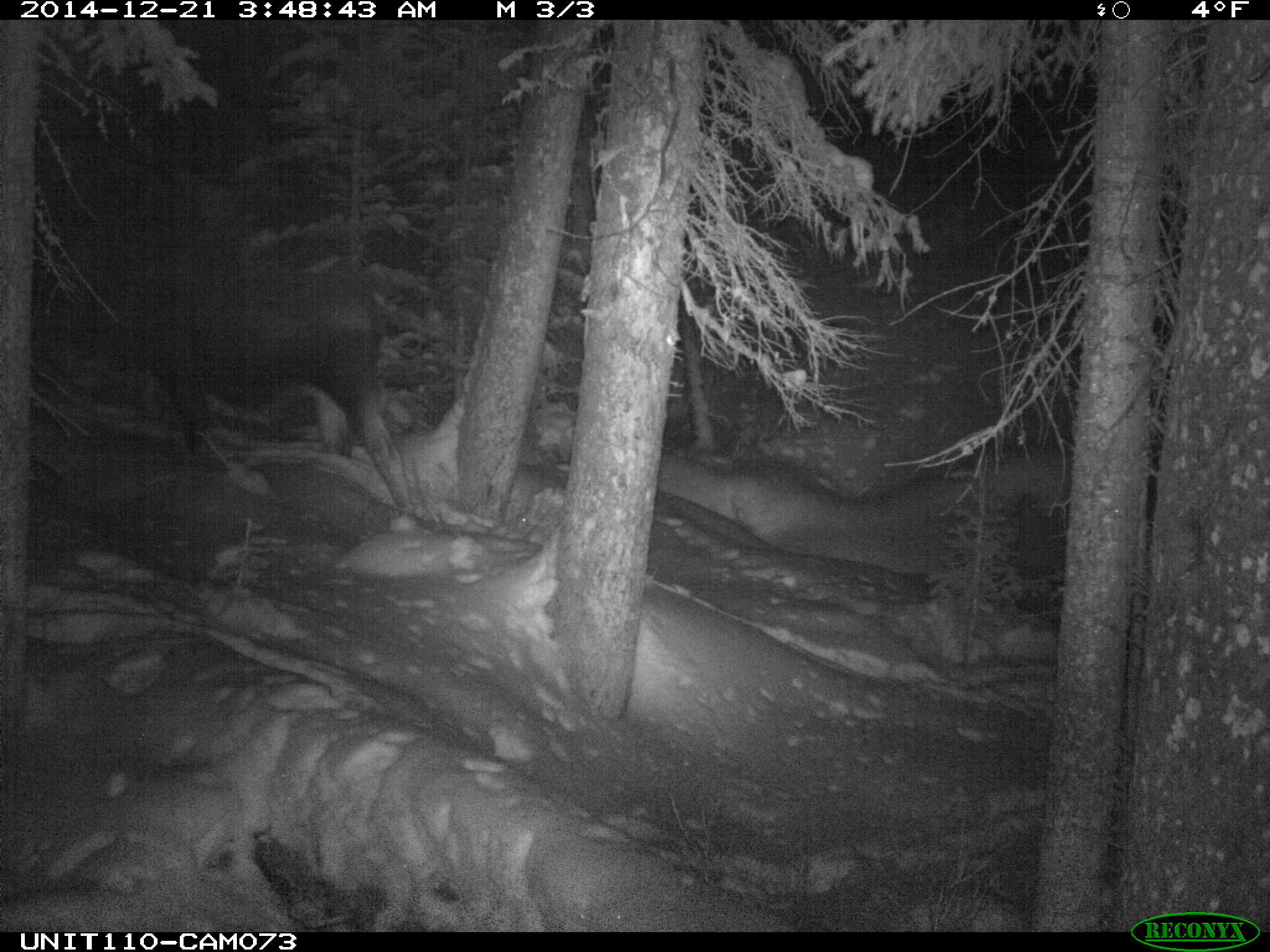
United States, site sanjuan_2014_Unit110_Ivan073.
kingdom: Animalia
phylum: Chordata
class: Mammalia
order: Artiodactyla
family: Cervidae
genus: Alces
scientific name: Alces alces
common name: moose